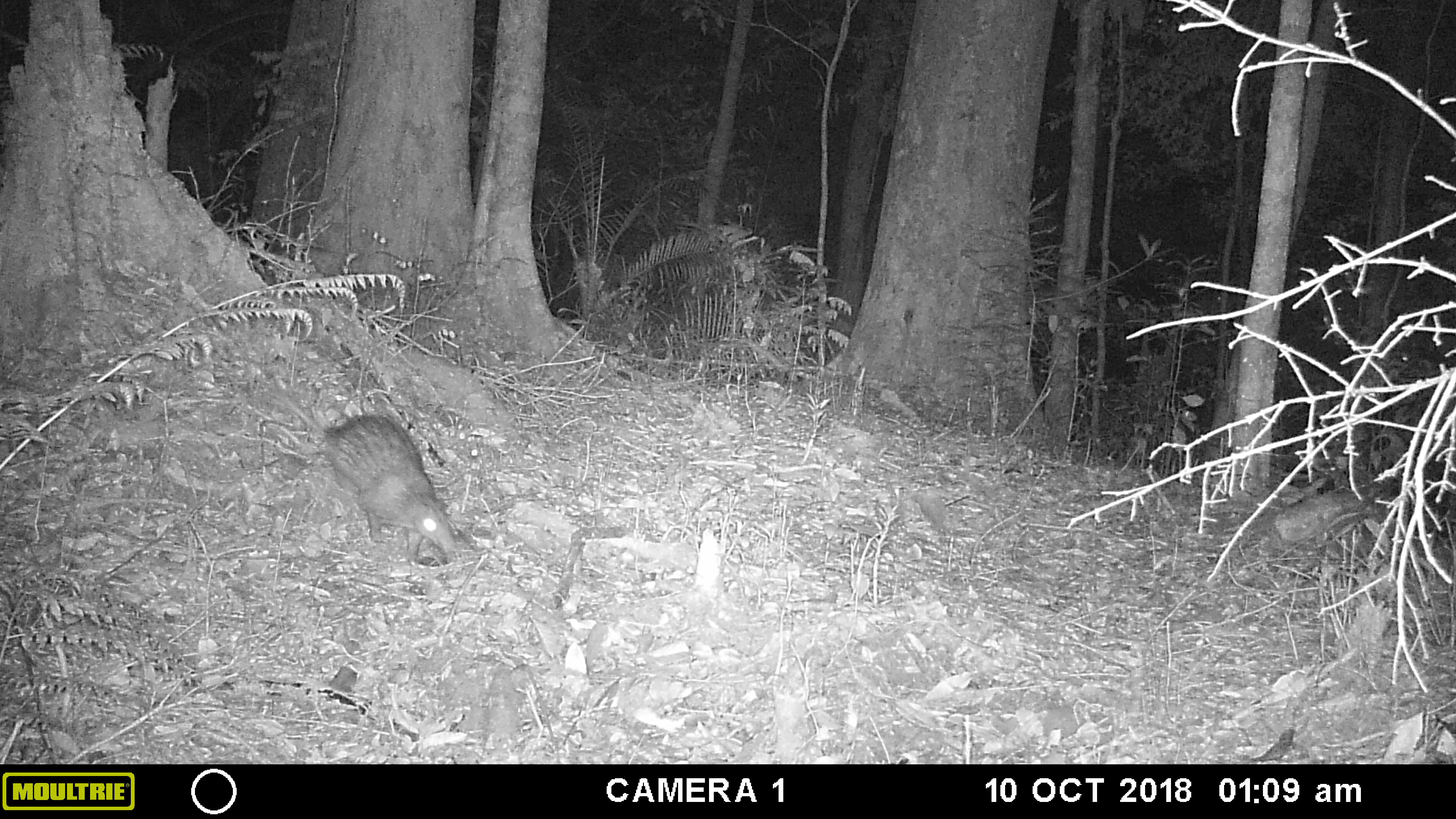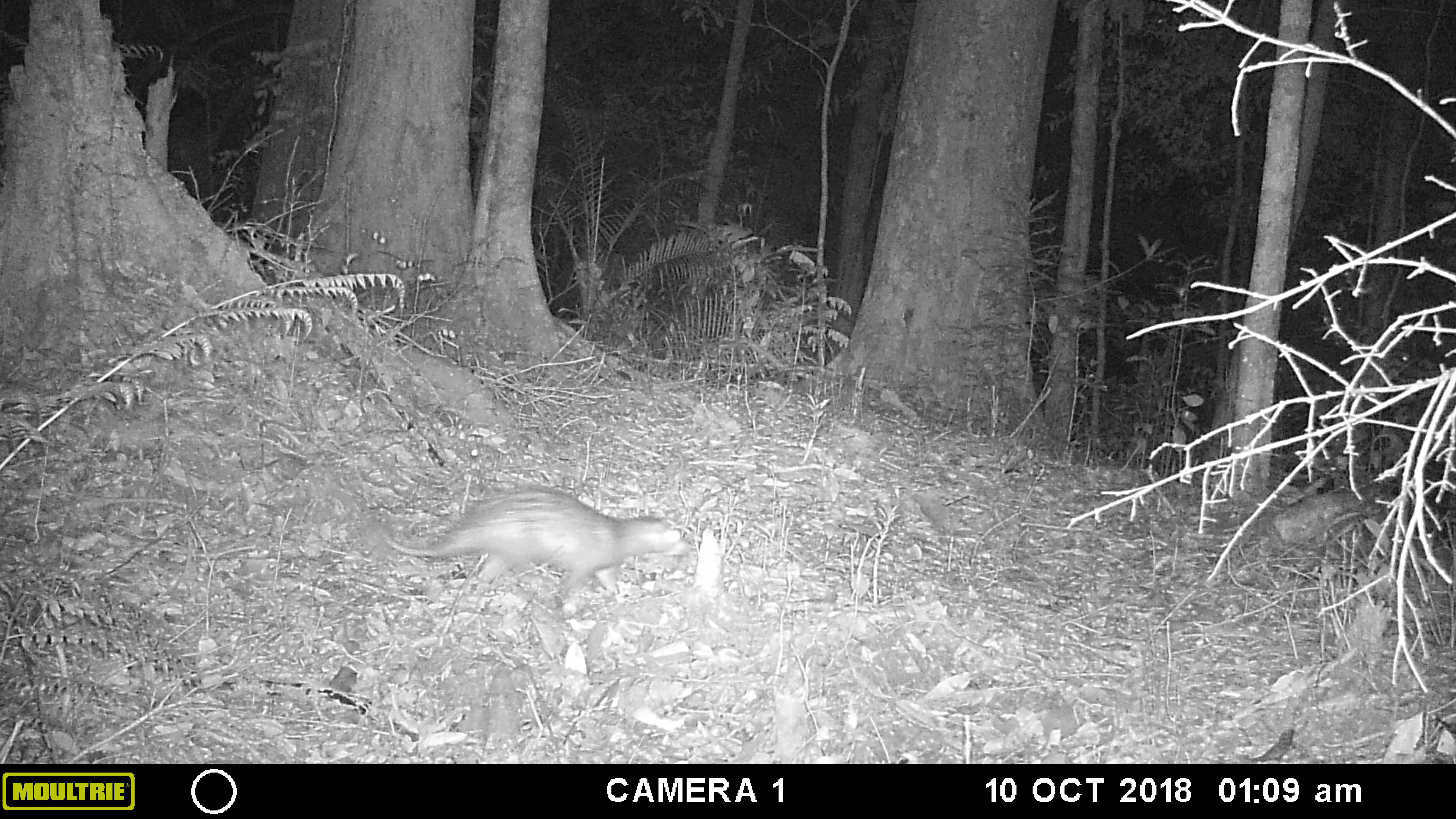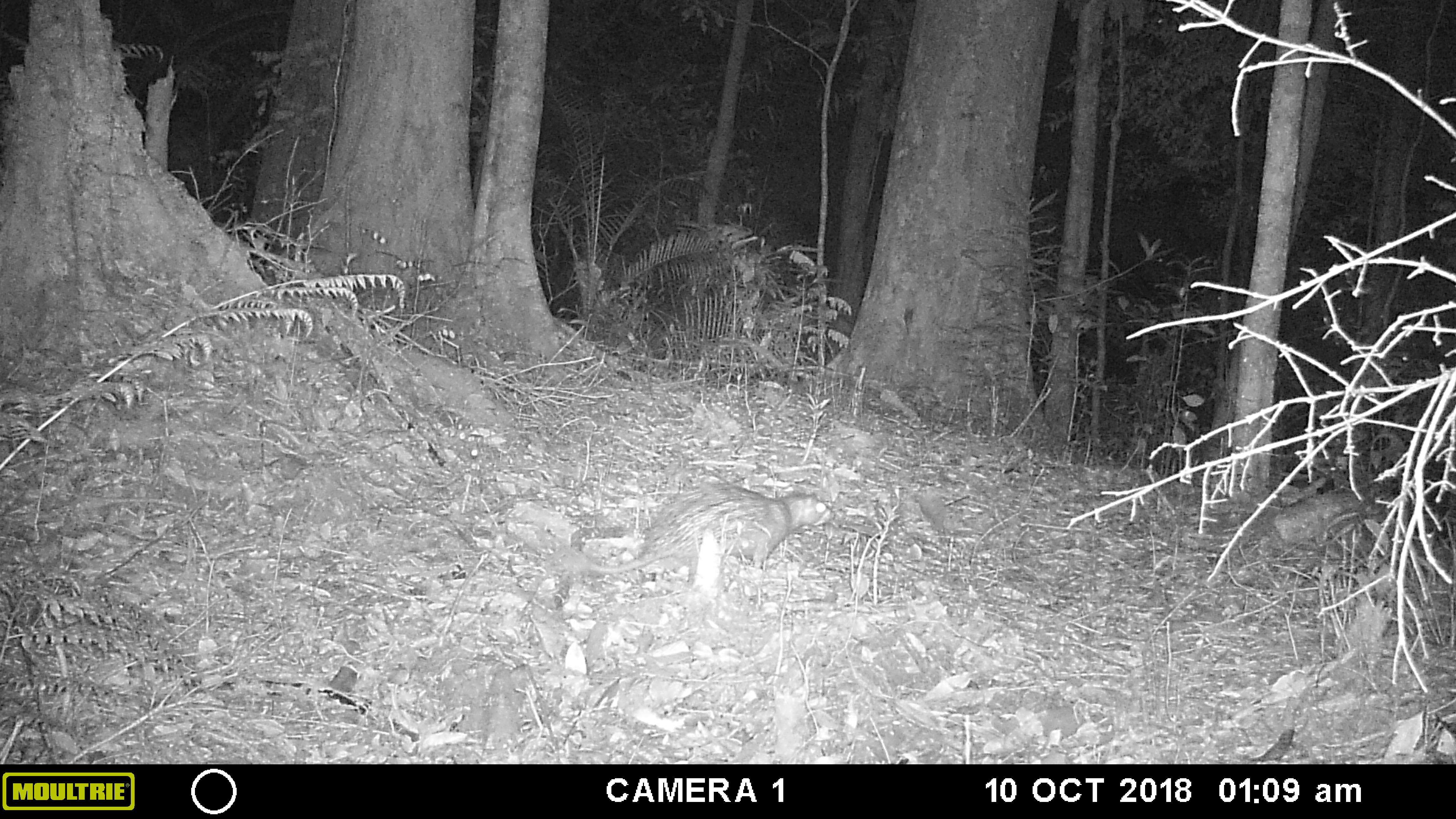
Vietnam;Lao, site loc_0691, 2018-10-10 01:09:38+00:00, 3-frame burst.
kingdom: Animalia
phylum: Chordata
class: Mammalia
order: Rodentia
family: Hystricidae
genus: Atherurus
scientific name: Atherurus macrourus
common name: asiatic brush-tailed porcupine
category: asiatic brush tailed porcupine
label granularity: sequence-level